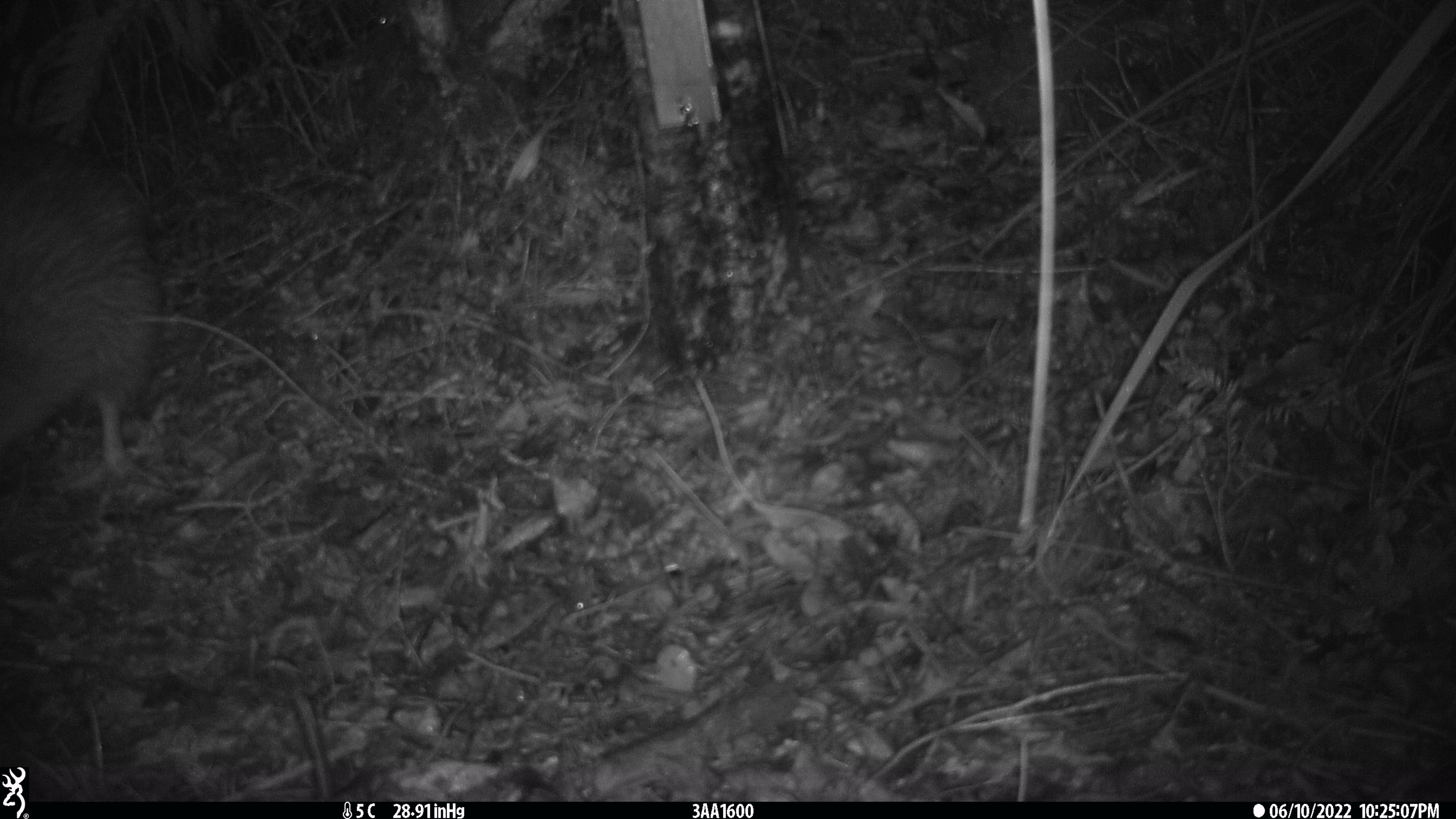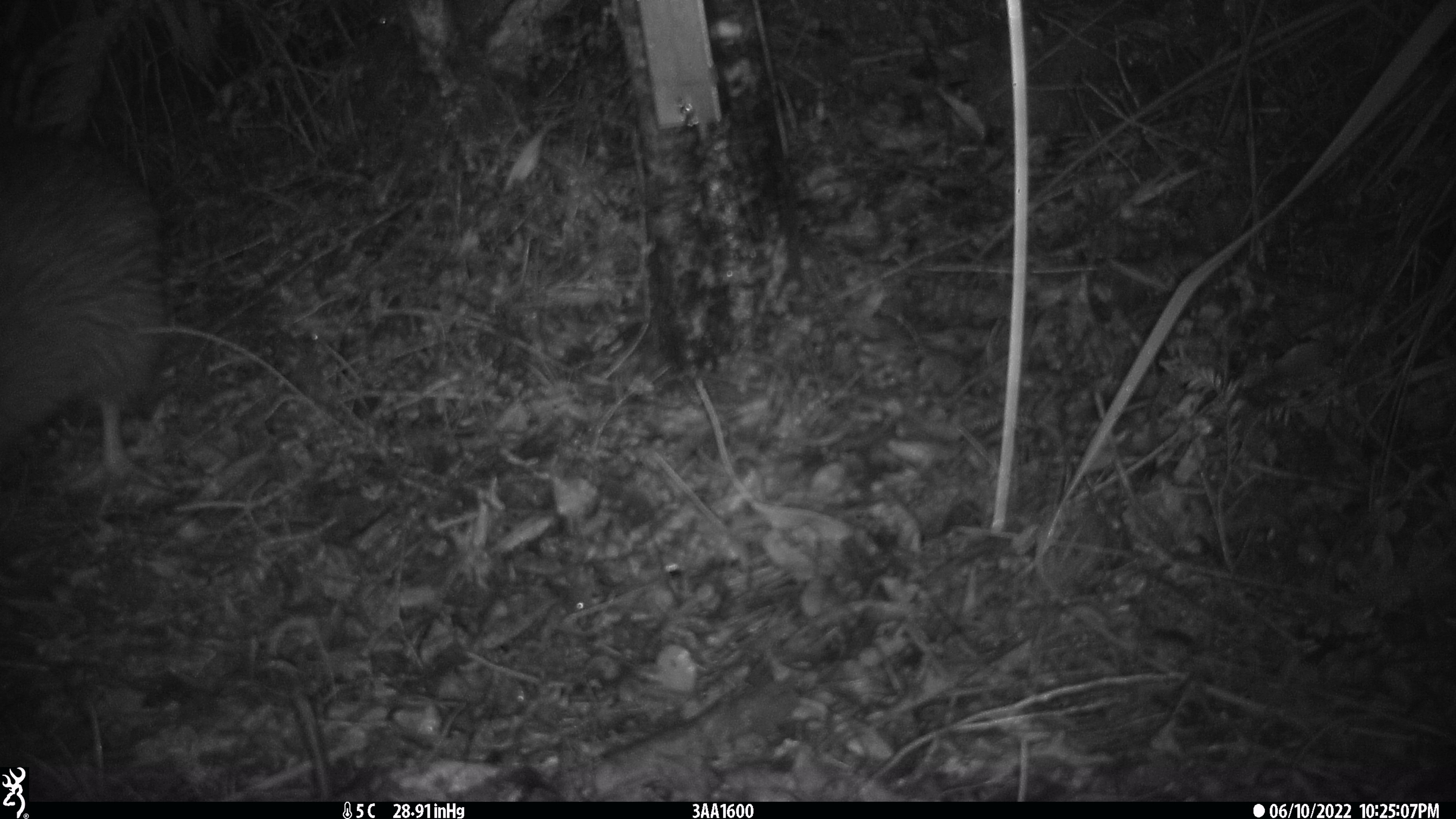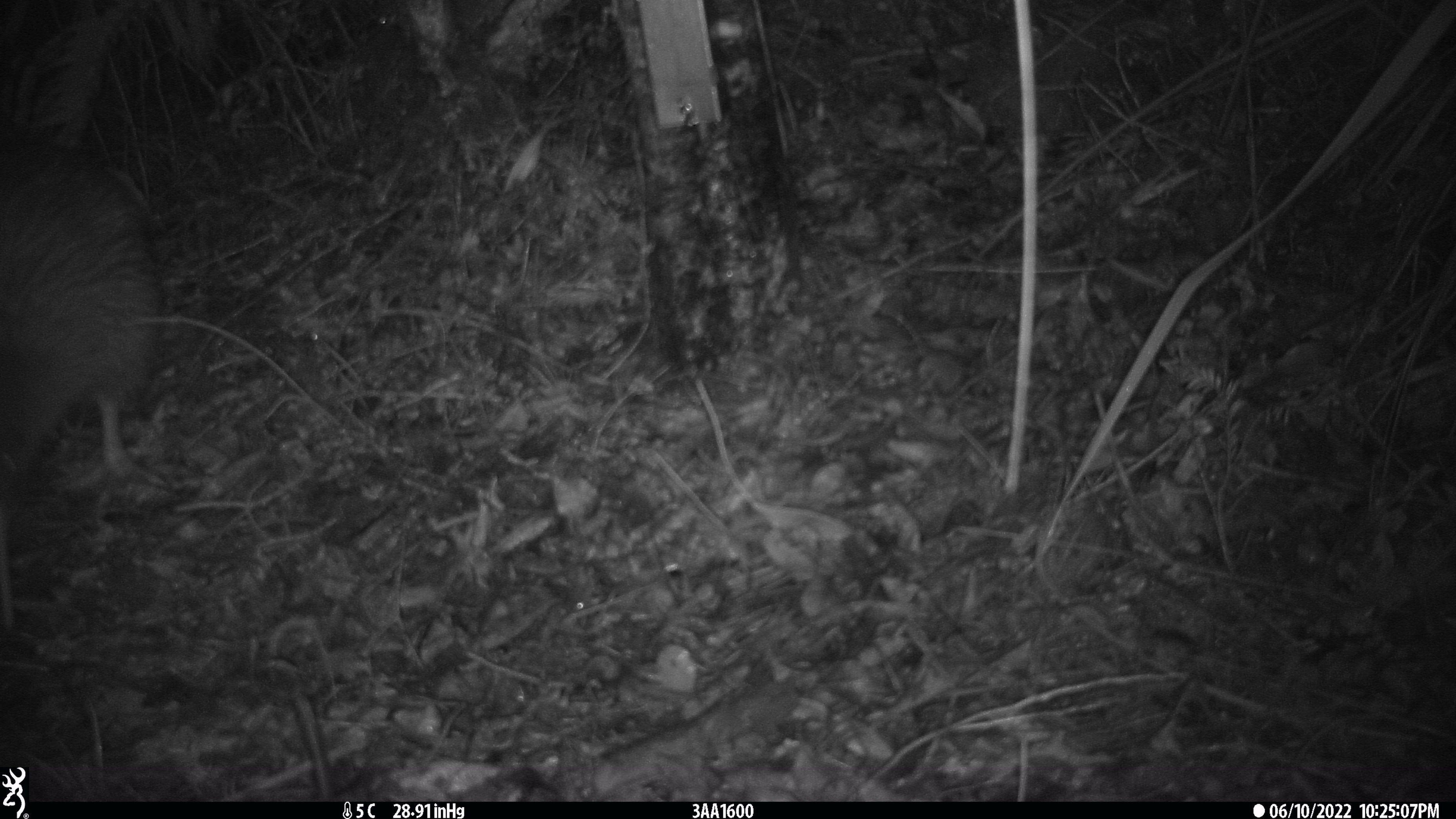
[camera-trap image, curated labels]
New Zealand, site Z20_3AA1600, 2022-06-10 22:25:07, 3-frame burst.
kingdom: Animalia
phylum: Chordata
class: Aves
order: Apterygiformes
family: Apterygidae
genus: Apteryx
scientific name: Apteryx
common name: kiwi